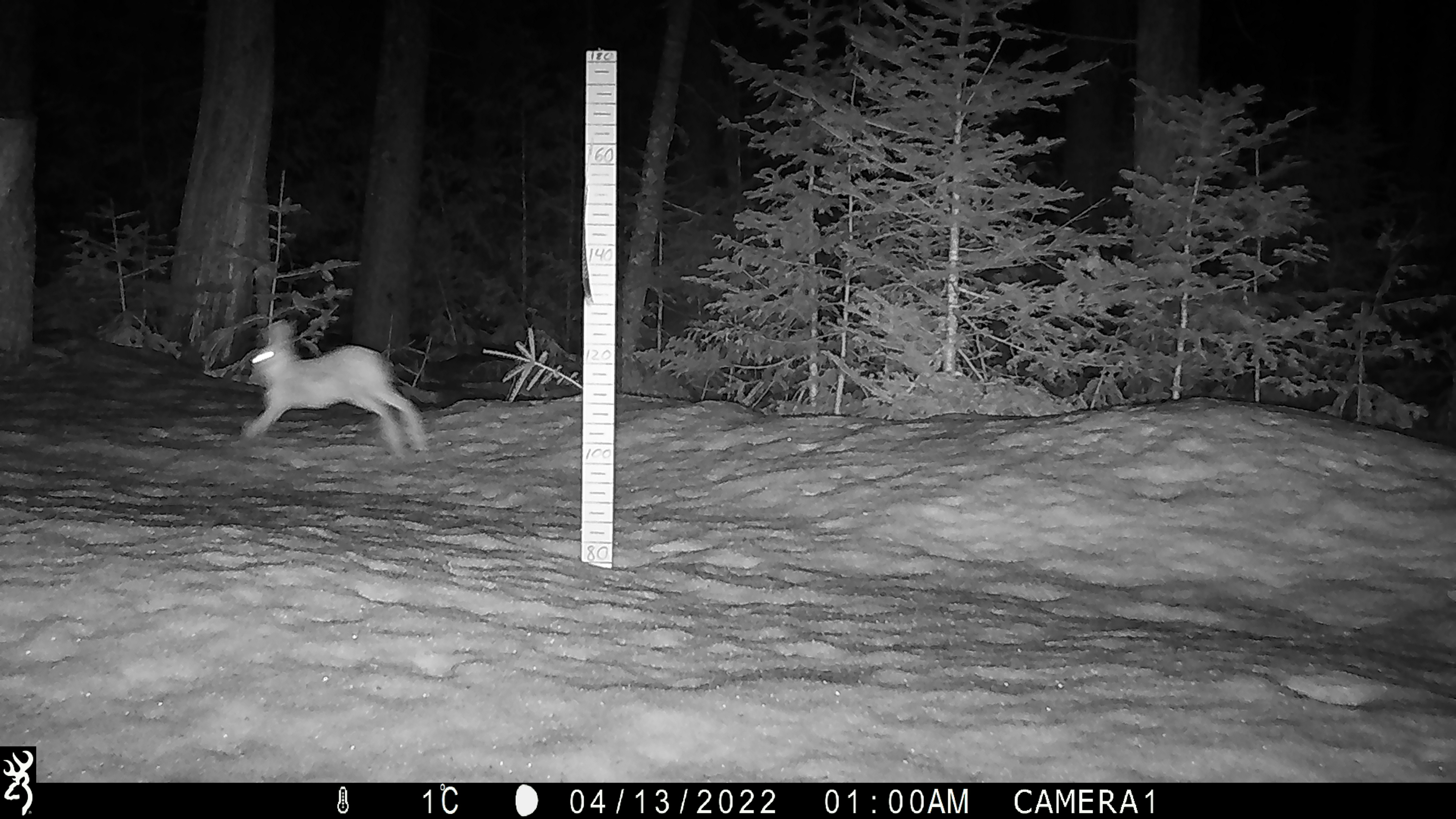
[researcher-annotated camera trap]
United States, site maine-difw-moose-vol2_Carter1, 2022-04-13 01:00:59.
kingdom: Animalia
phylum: Chordata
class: Mammalia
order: Lagomorpha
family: Leporidae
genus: Lepus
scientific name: Lepus americanus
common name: snowshoe hare